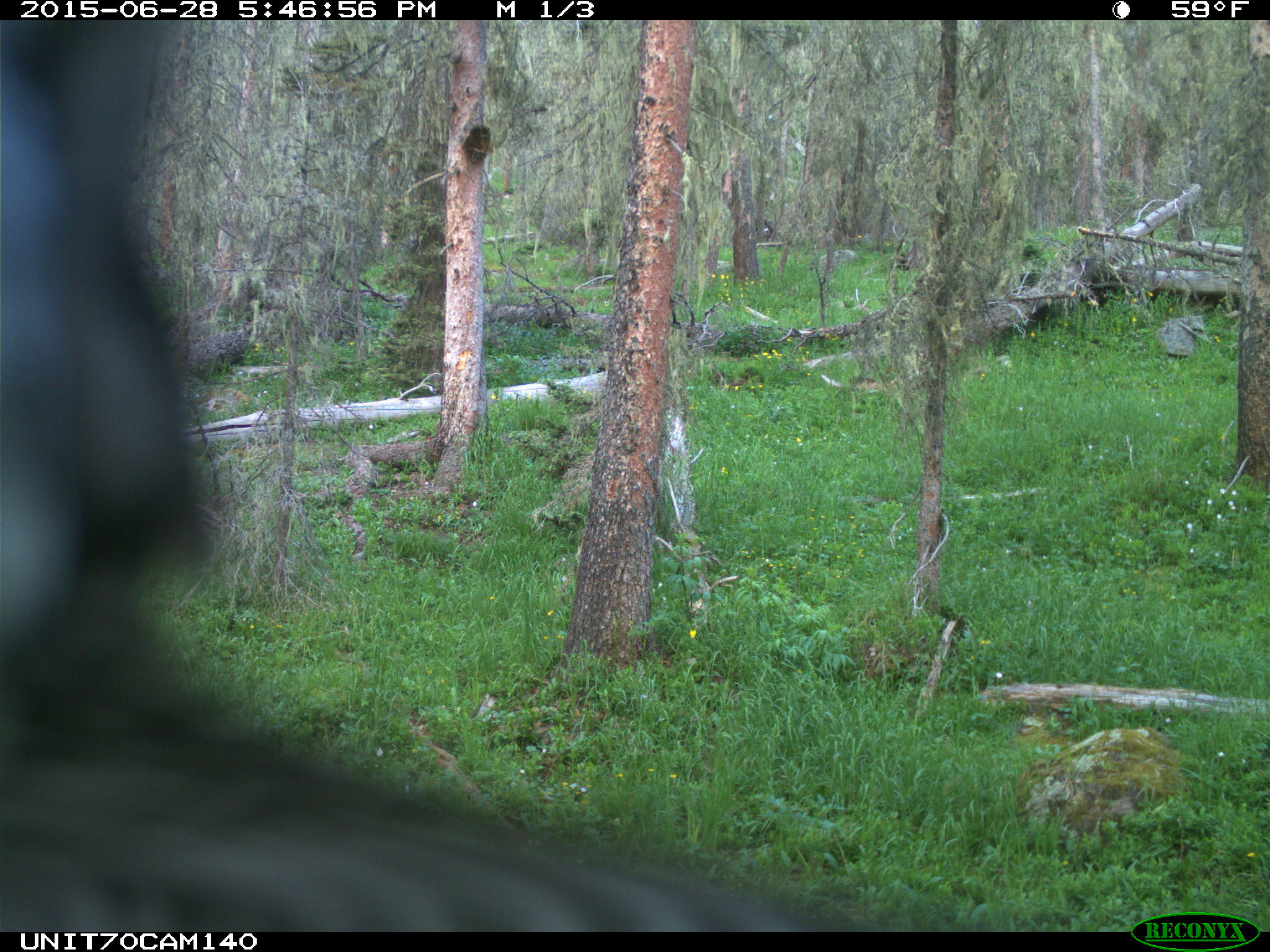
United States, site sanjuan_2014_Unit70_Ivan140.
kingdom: Animalia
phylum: Chordata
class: Aves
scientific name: Aves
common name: birds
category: unidentified bird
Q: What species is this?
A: Unidentified bird (birds) (Aves).